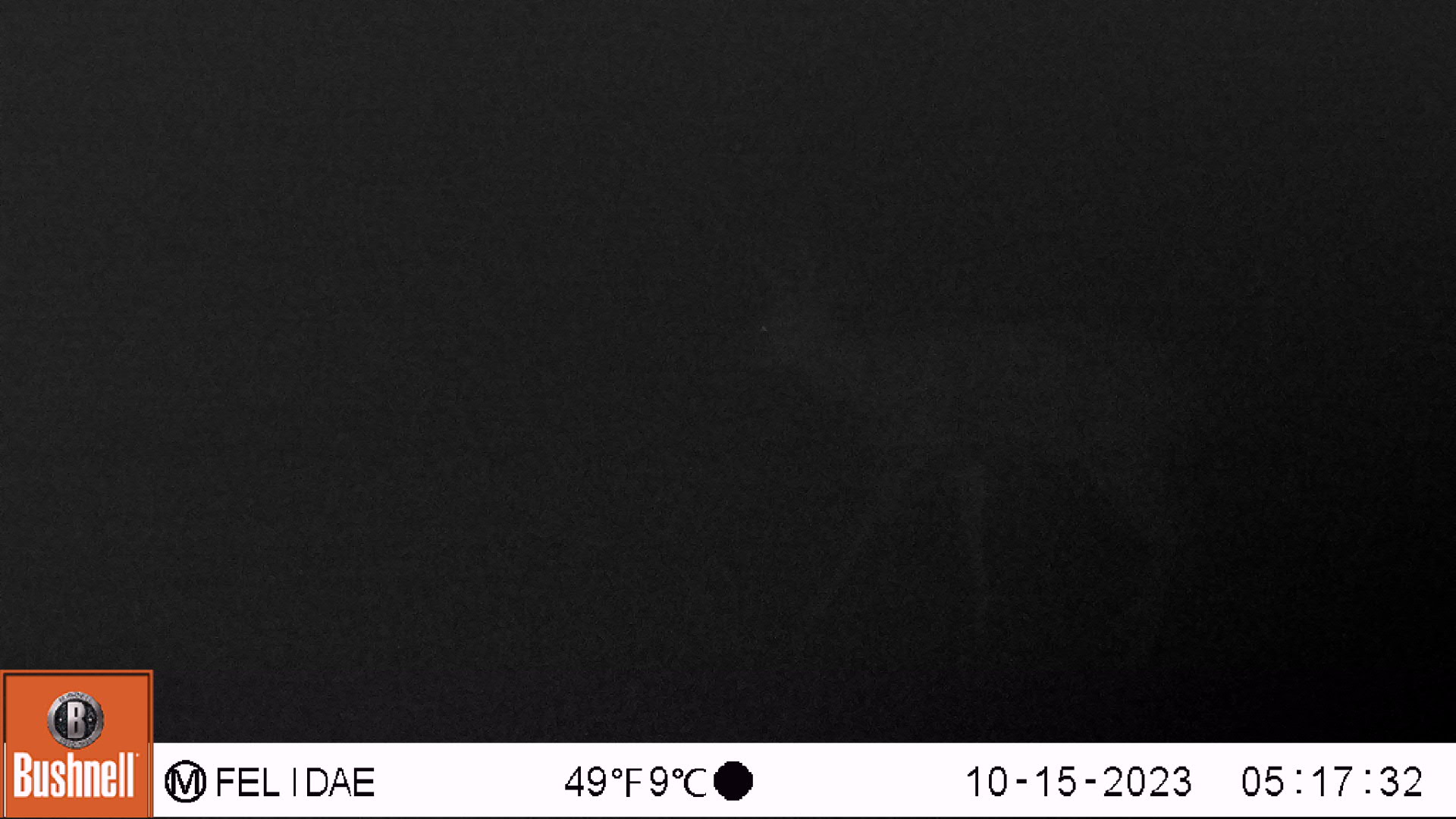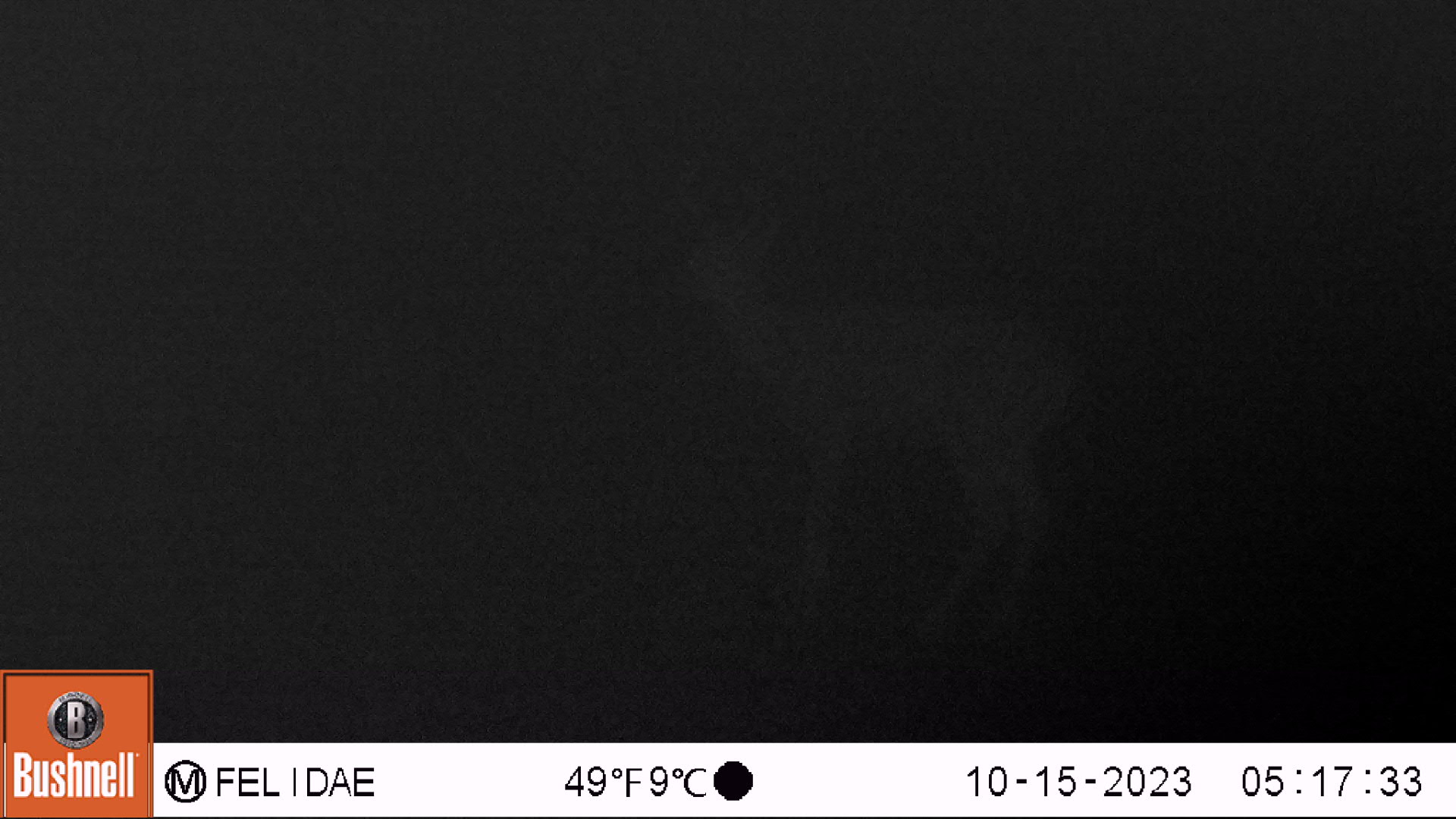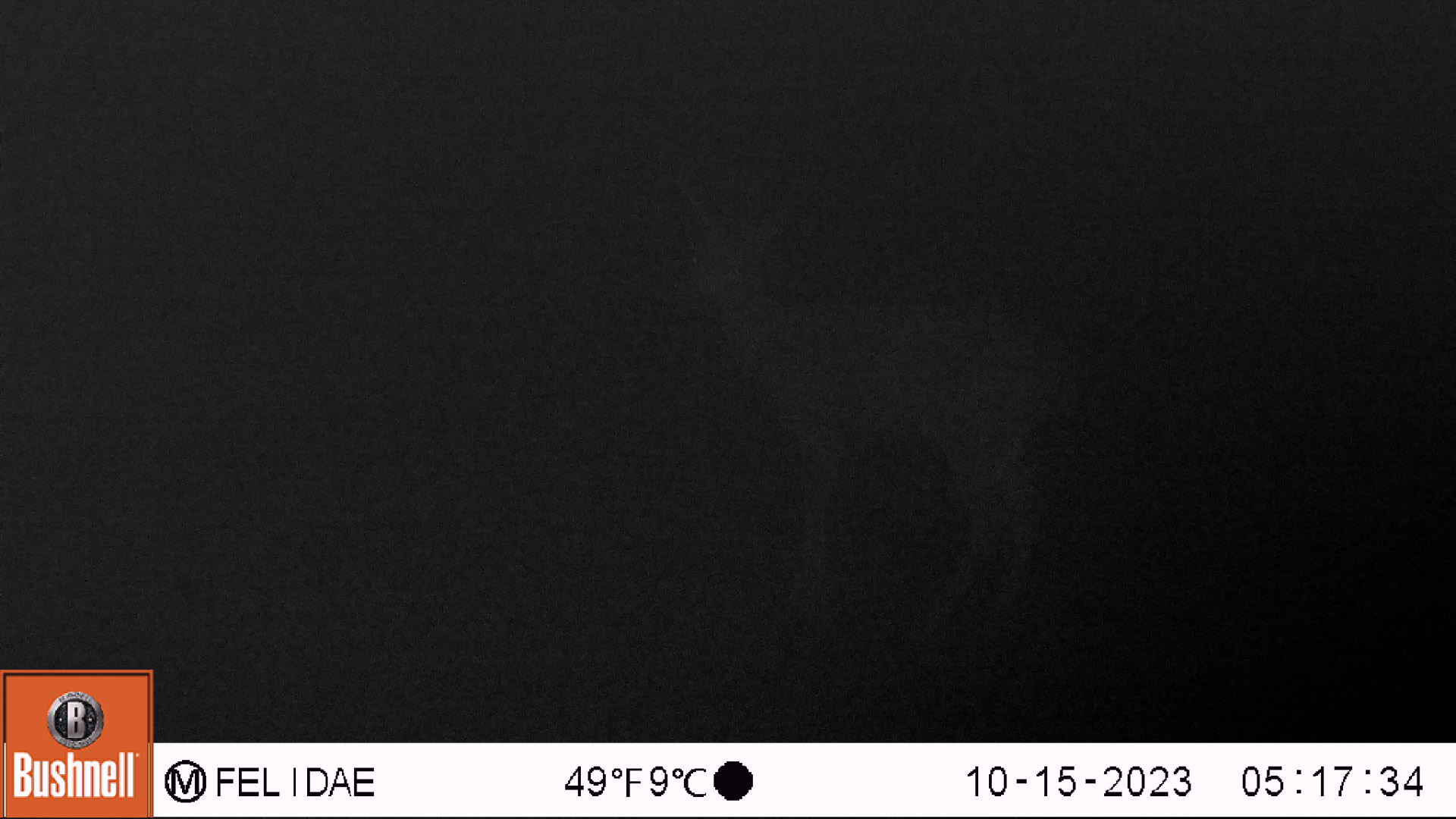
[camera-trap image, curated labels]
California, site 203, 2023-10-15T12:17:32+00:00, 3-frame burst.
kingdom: Animalia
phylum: Chordata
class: Mammalia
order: Artiodactyla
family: Cervidae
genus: Odocoileus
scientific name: Odocoileus hemionus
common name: mule deer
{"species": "mule deer (Odocoileus hemionus)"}